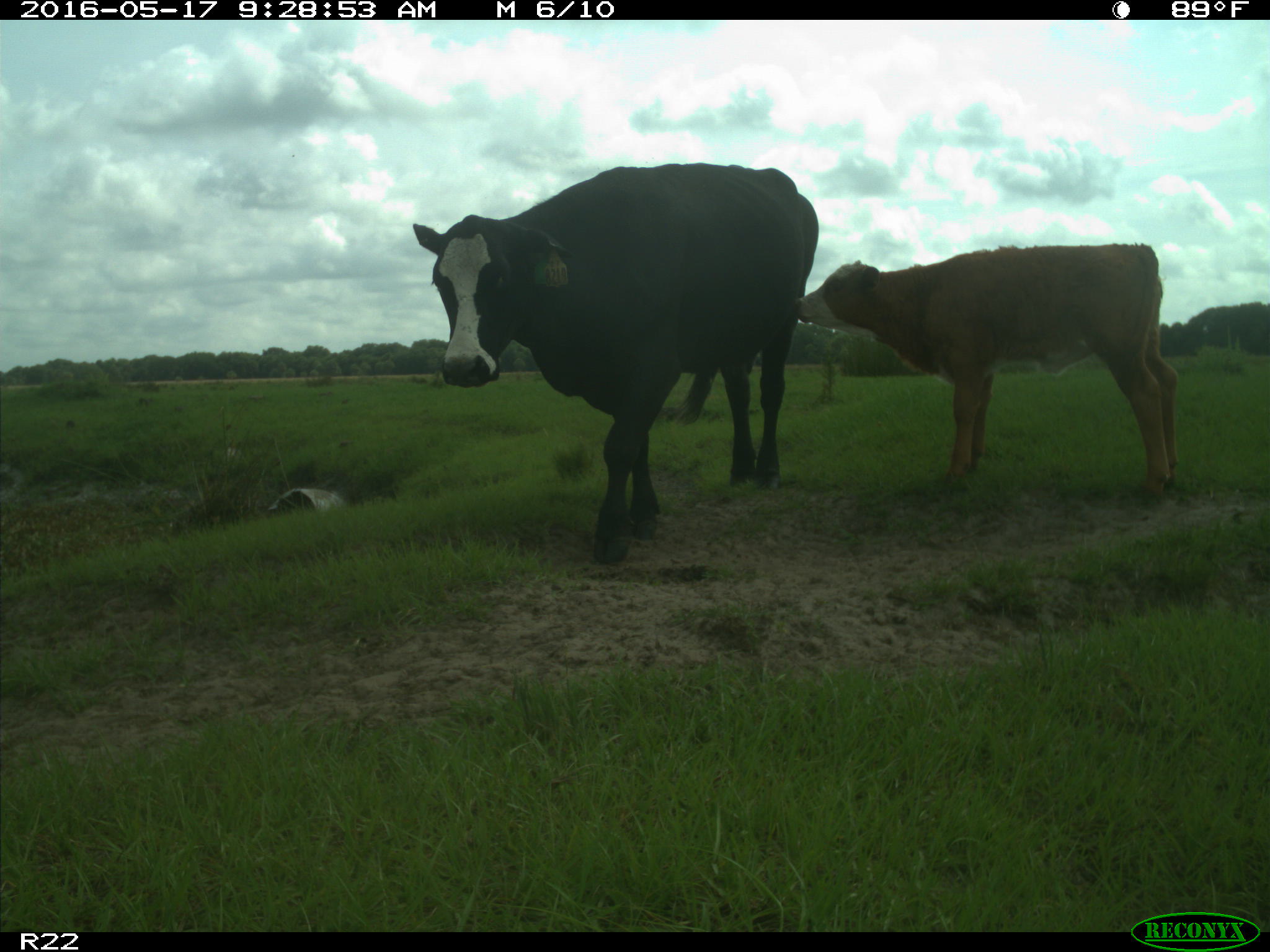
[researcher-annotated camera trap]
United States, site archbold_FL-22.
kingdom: Animalia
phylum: Chordata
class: Mammalia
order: Artiodactyla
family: Bovidae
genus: Bos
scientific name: Bos taurus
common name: domestic cow